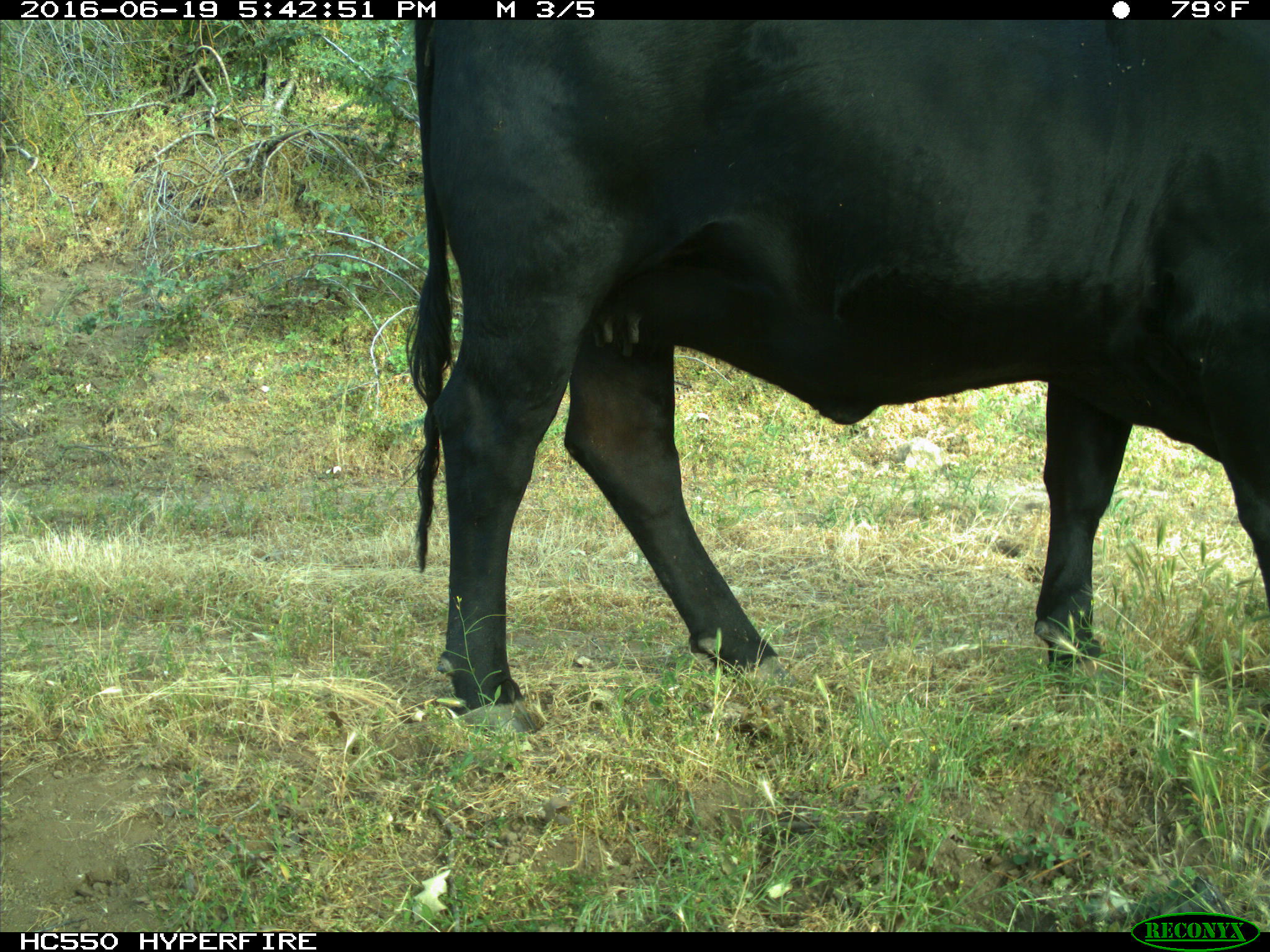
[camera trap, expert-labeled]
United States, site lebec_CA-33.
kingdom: Animalia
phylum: Chordata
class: Mammalia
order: Artiodactyla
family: Bovidae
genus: Bos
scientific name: Bos taurus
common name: domestic cow